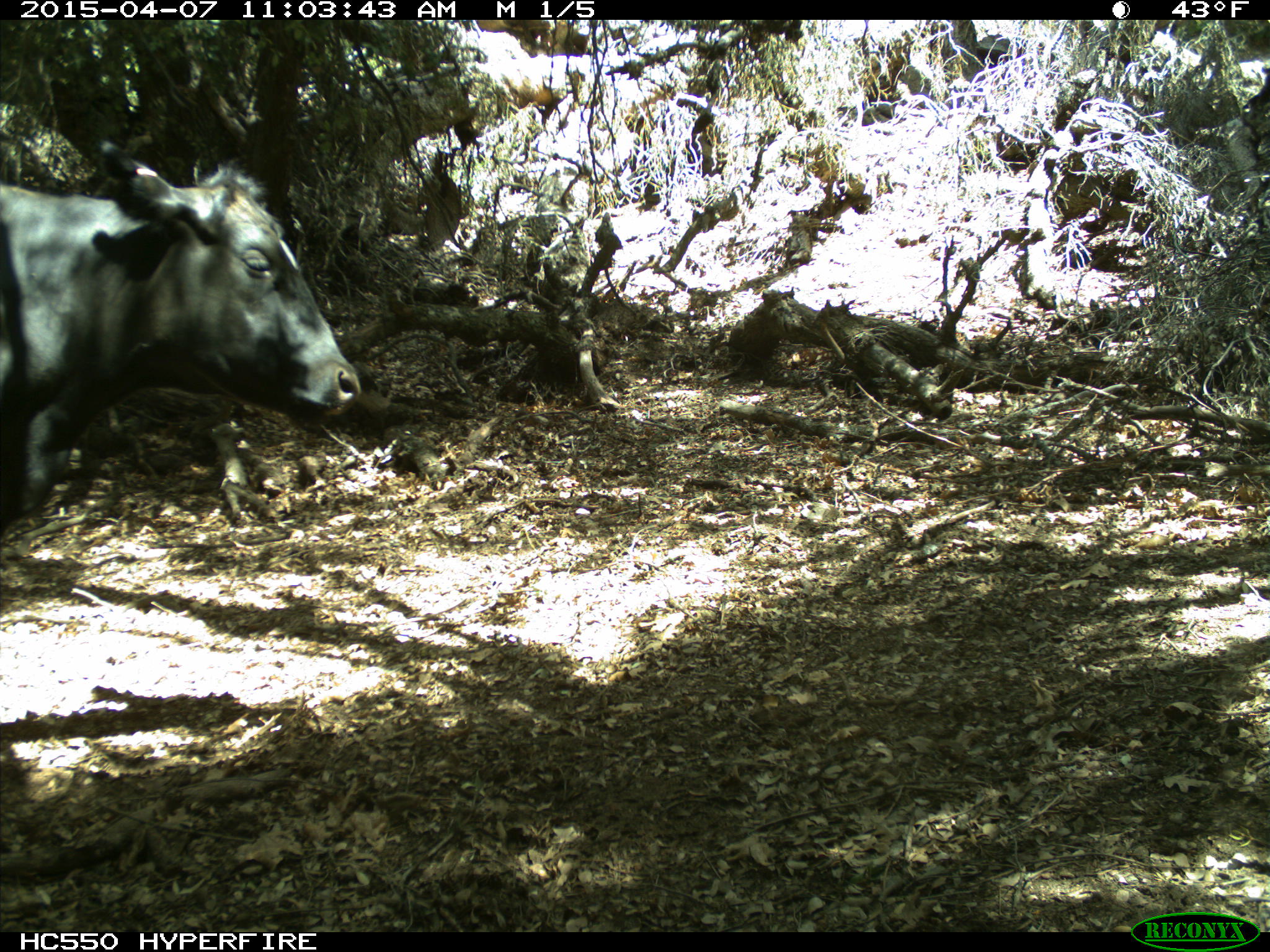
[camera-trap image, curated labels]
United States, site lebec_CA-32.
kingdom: Animalia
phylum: Chordata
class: Mammalia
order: Artiodactyla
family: Bovidae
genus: Bos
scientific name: Bos taurus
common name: domestic cow